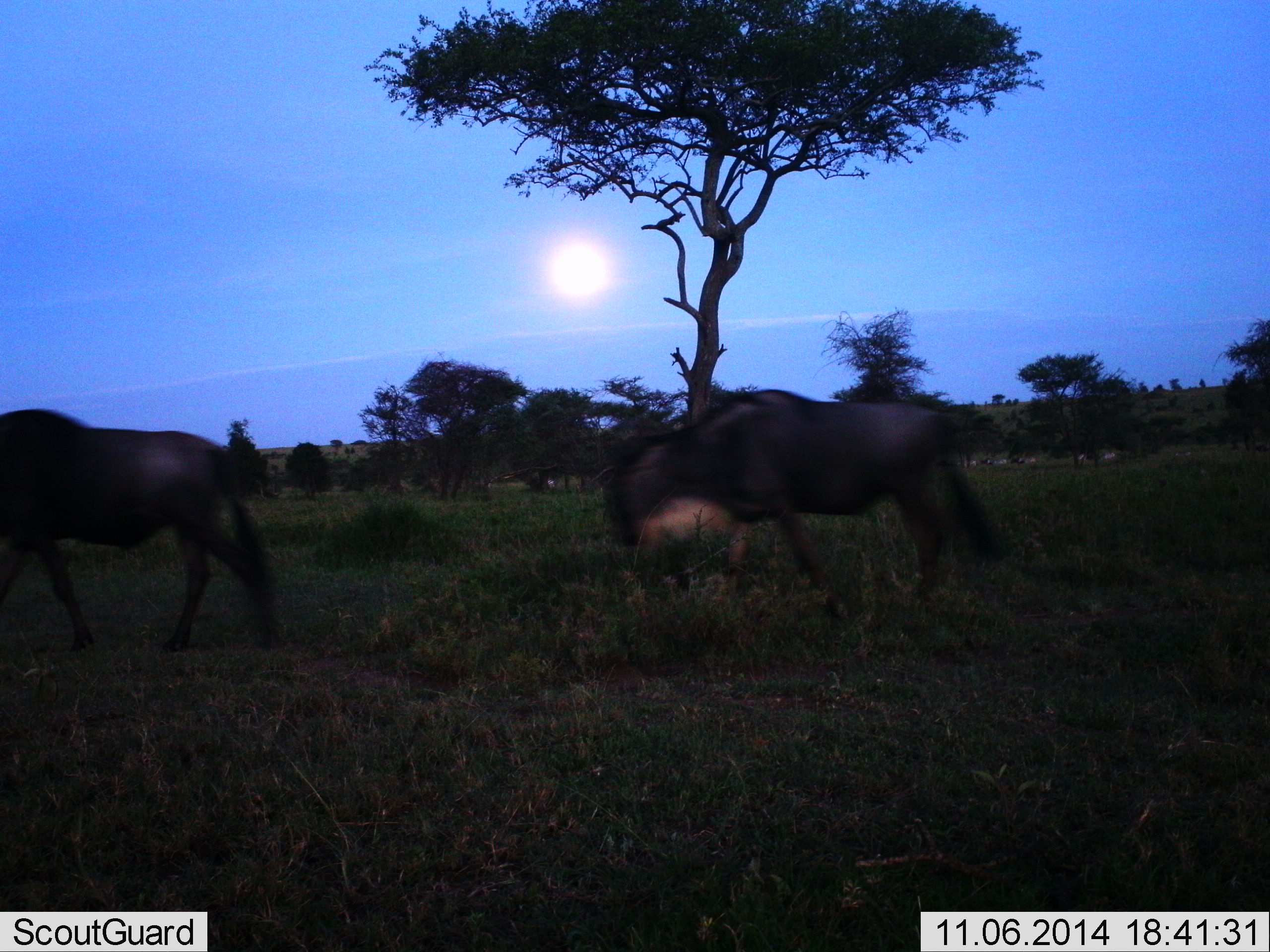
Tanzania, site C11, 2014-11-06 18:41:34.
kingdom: Animalia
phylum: Chordata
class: Mammalia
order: Artiodactyla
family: Bovidae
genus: Connochaetes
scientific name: Connochaetes taurinus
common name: blue wildebeest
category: wildebeest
Wildebeest (blue wildebeest) (Connochaetes taurinus), count 2. Behavior (volunteer vote fractions): standing 23%, resting 0%, moving 92%, interacting 0%. Young present (vote fraction): 0%. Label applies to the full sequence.